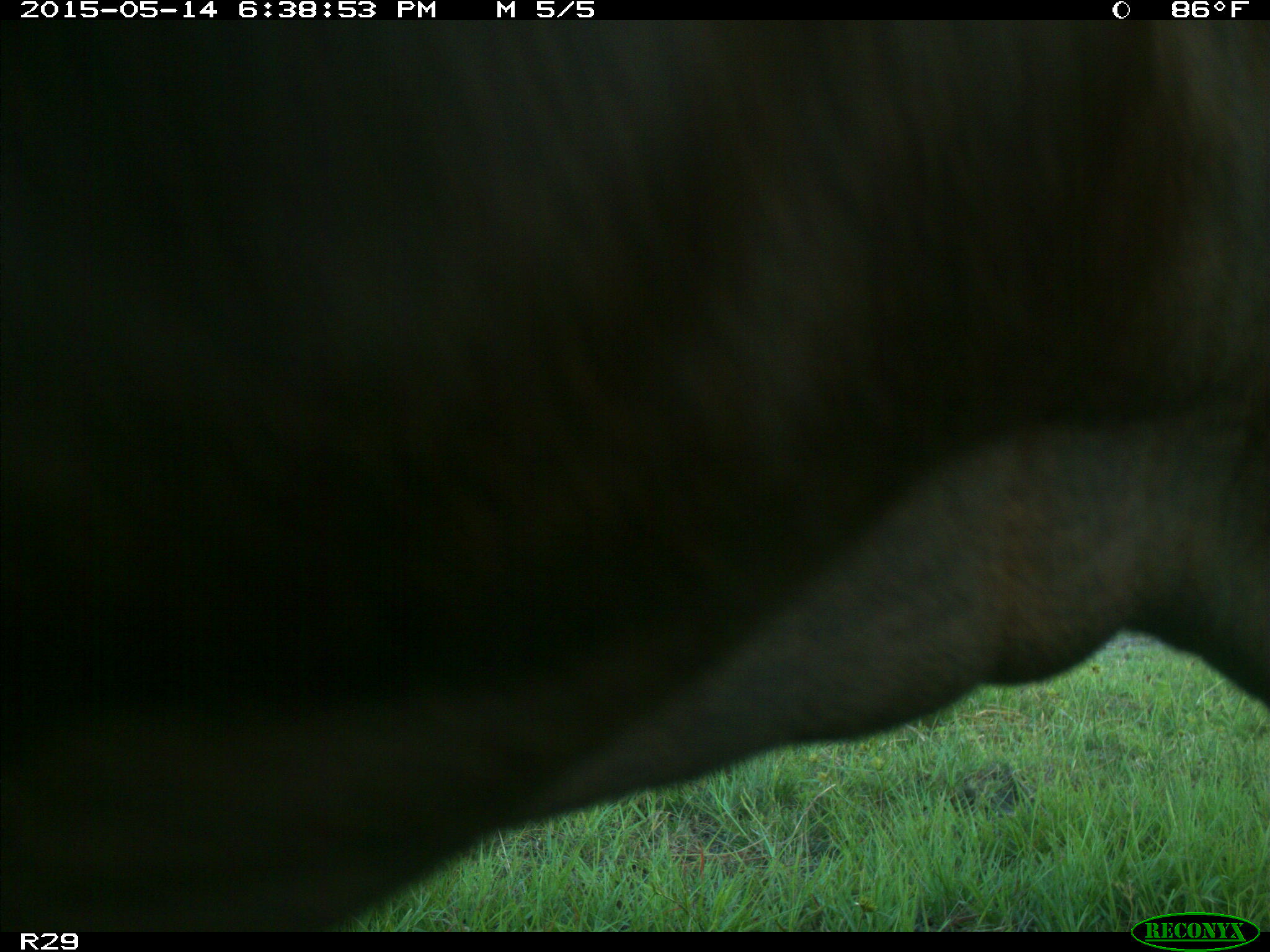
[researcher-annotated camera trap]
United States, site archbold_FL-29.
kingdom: Animalia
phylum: Chordata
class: Mammalia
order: Artiodactyla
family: Bovidae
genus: Bos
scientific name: Bos taurus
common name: domestic cow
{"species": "Bos taurus (domestic cow)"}